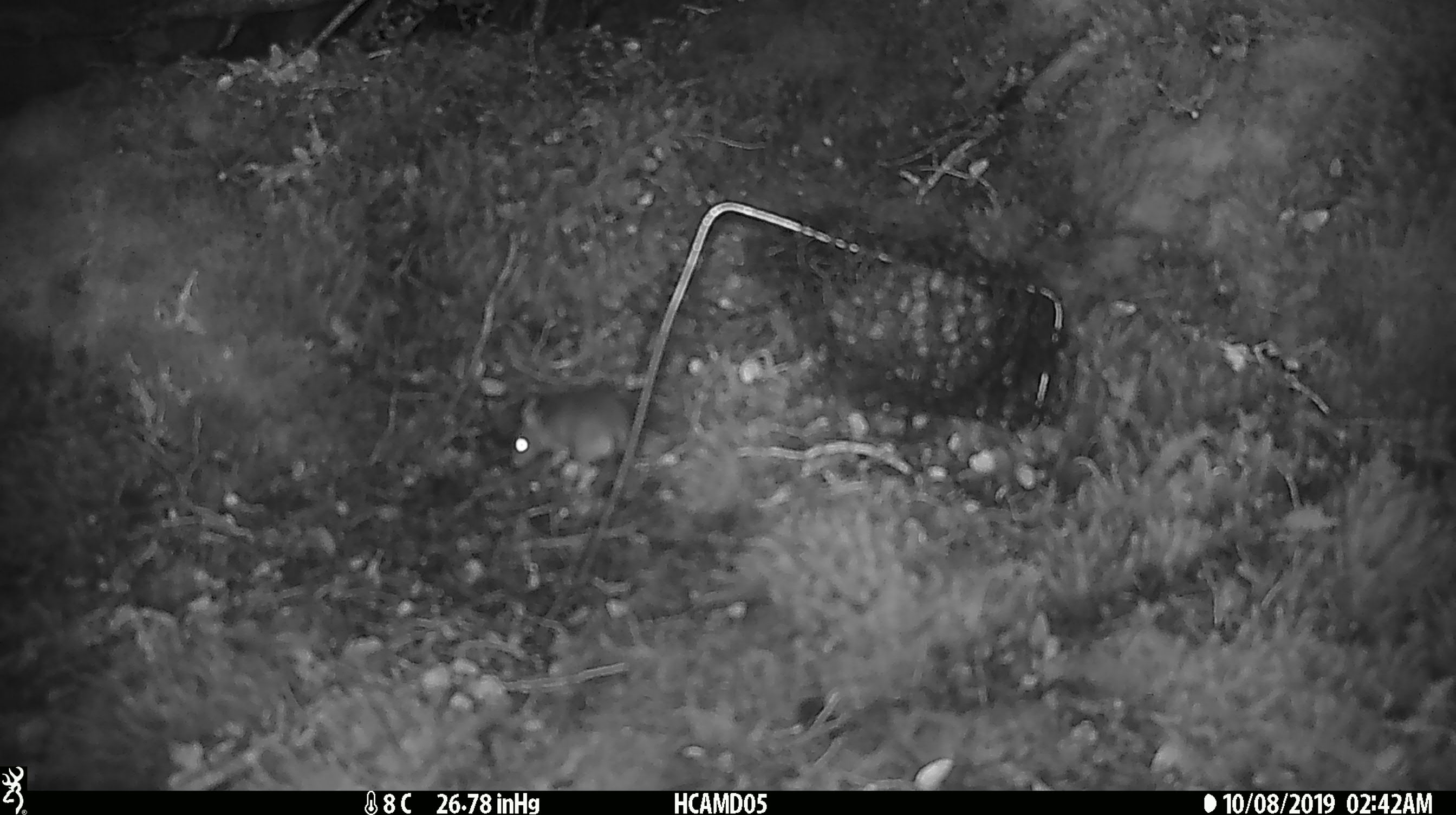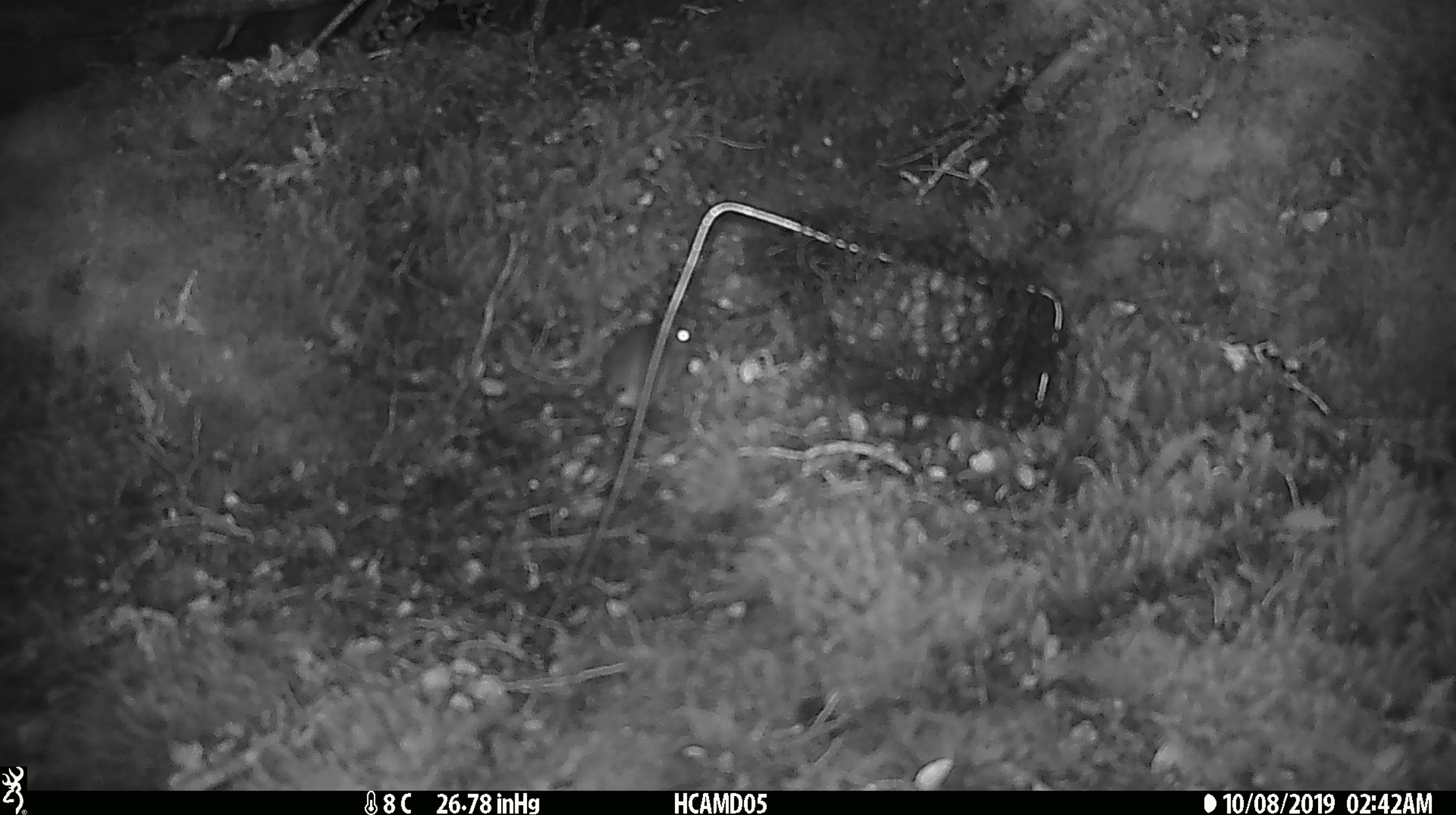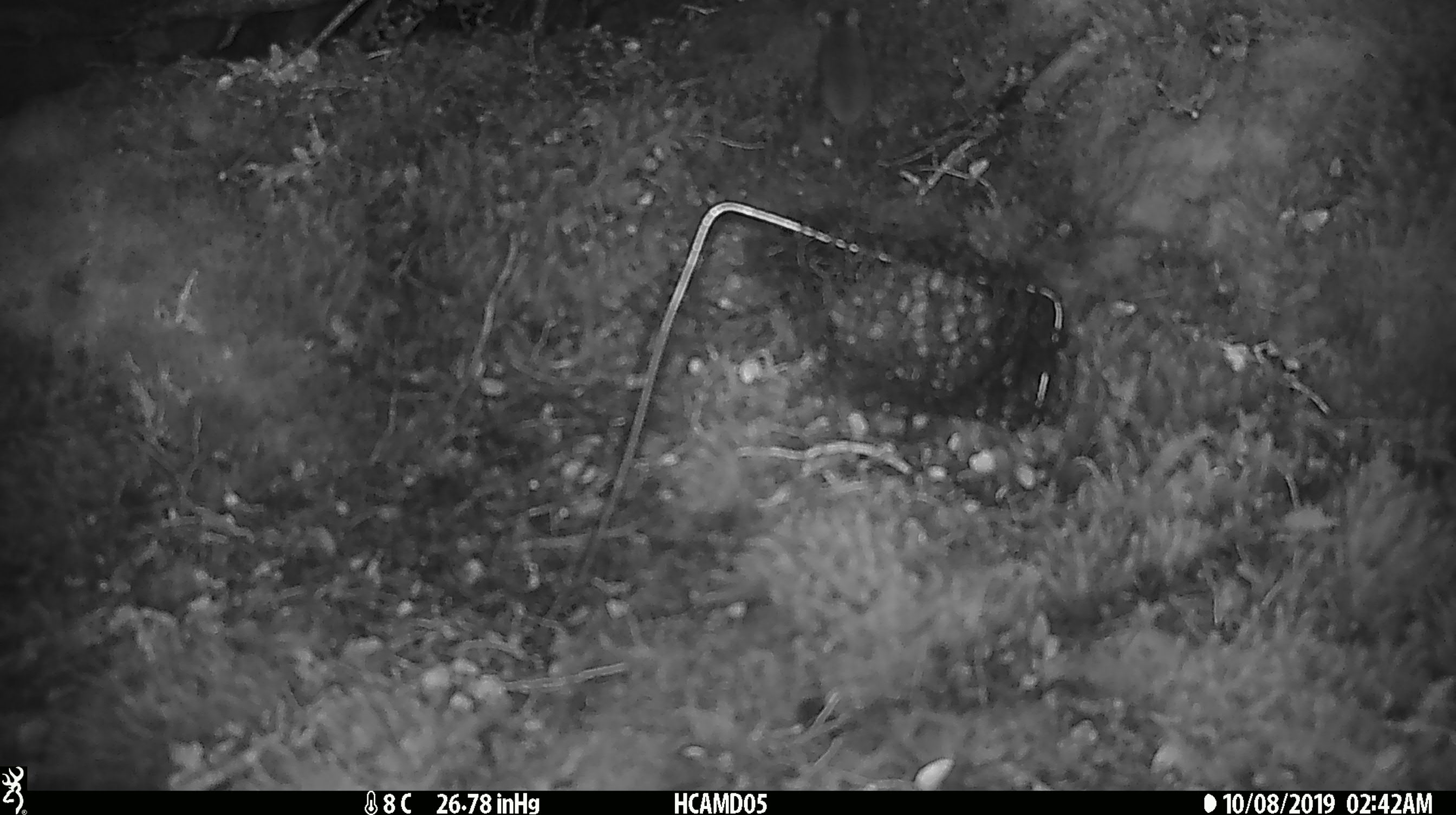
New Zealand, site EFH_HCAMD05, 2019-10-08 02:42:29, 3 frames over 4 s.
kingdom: Animalia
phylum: Chordata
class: Mammalia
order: Rodentia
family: Muridae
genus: Mus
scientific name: Mus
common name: mouse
Mouse (Mus).